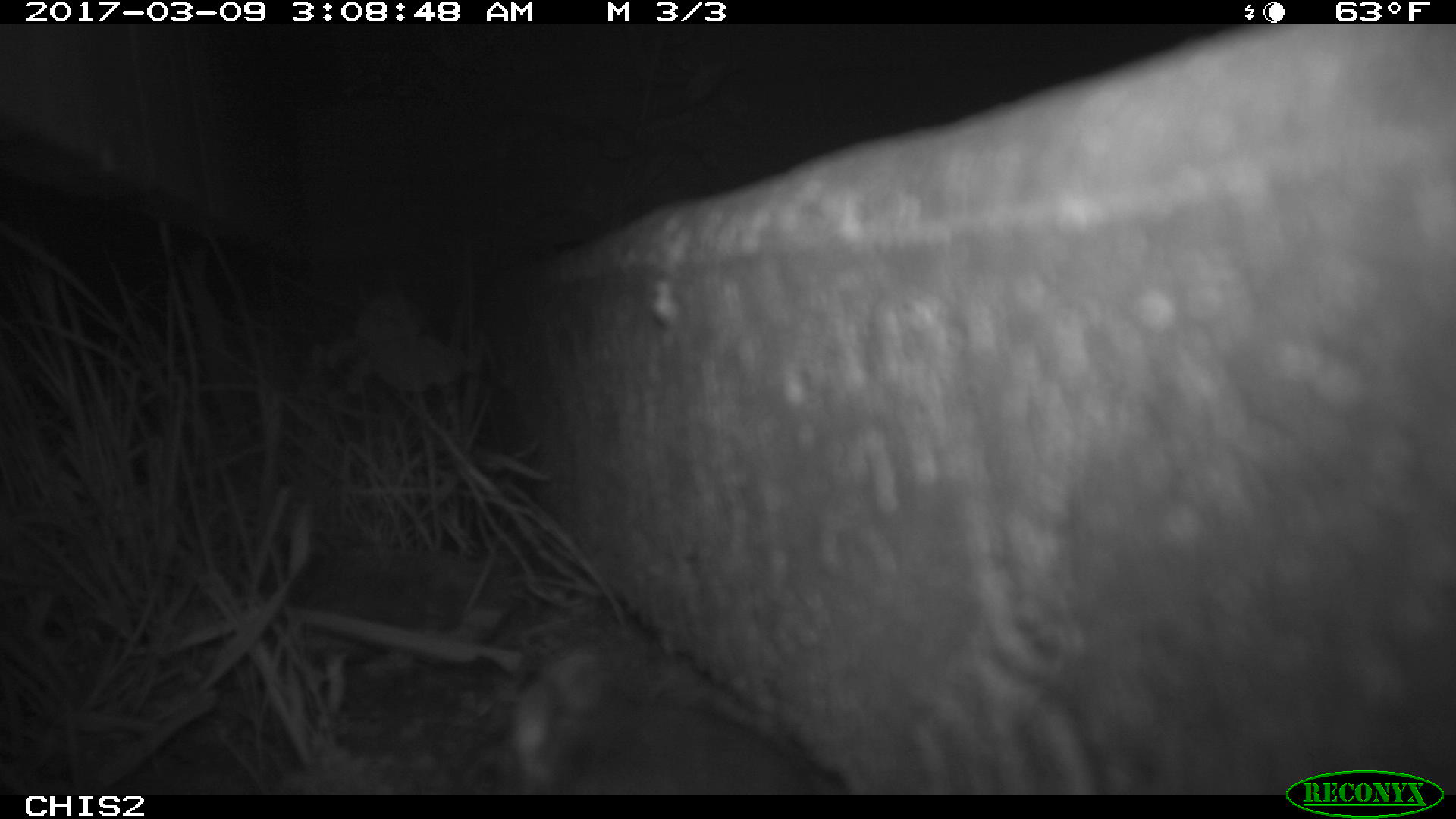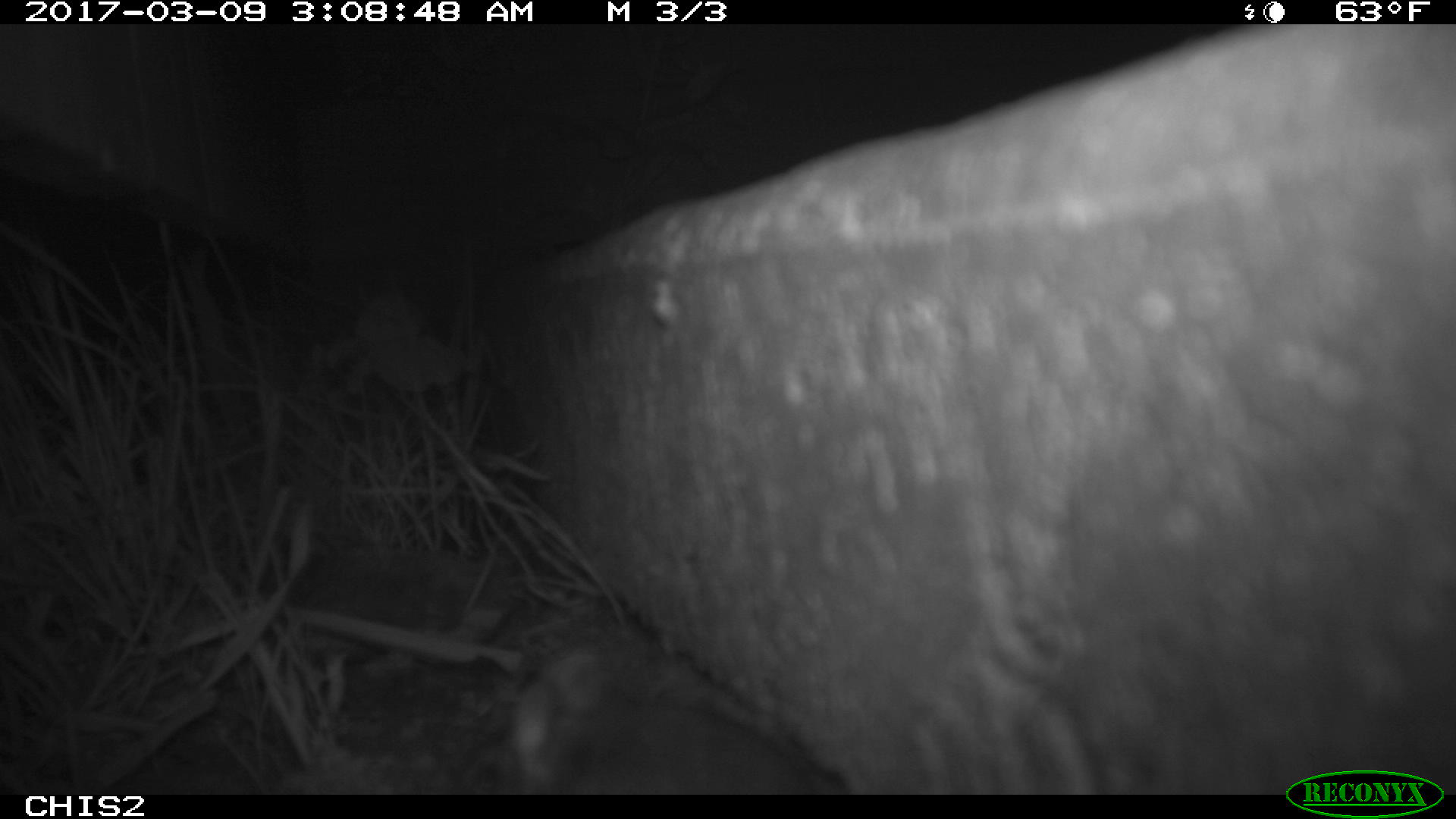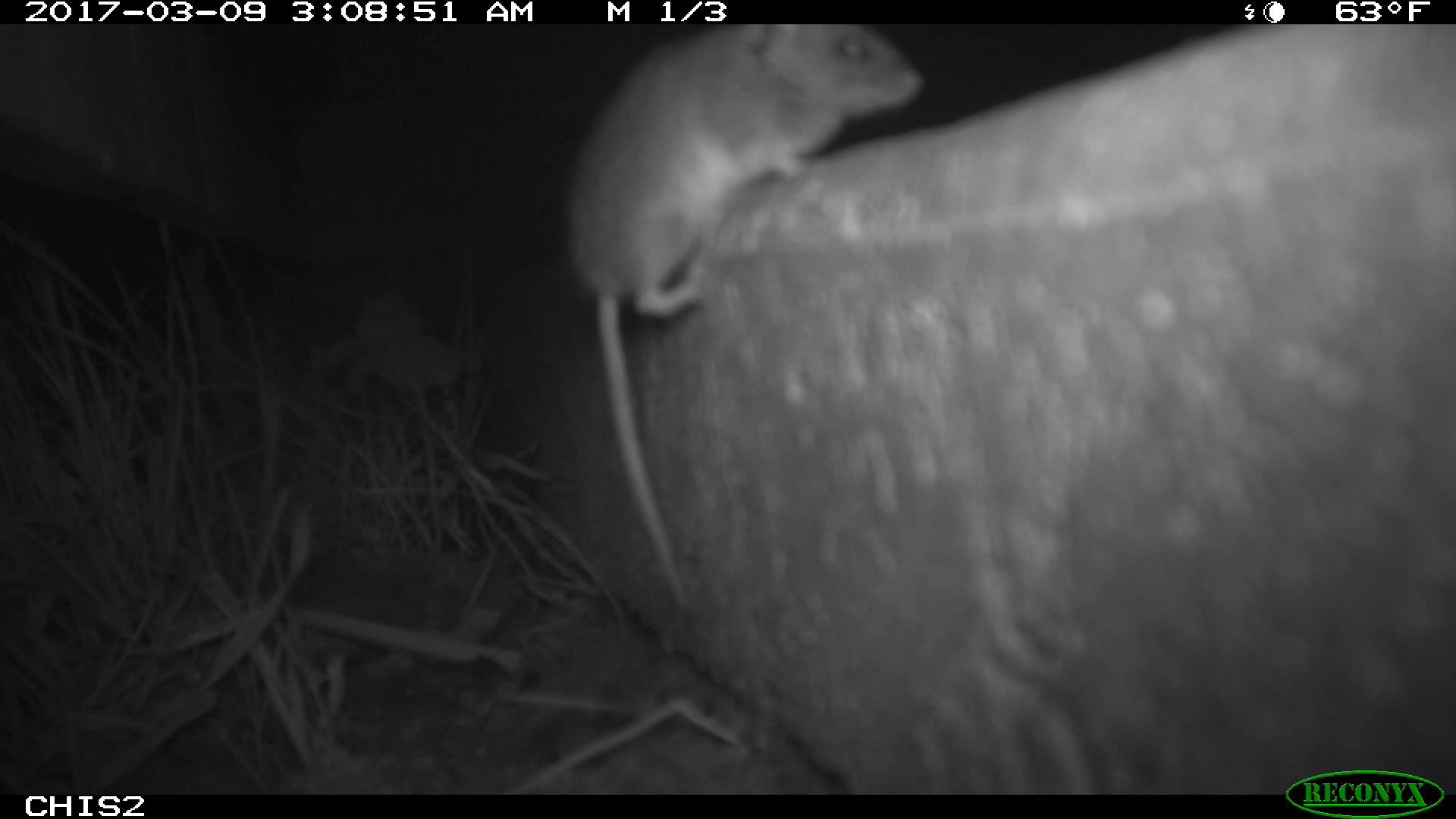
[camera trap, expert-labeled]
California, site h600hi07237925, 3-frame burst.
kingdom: Animalia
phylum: Chordata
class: Mammalia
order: Rodentia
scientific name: Rodentia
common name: rodent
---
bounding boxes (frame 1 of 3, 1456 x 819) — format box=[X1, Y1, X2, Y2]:
rodent: box=[485, 644, 815, 792]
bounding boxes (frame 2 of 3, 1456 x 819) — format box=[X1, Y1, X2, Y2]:
rodent: box=[457, 639, 846, 792]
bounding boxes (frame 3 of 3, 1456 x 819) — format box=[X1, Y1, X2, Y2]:
rodent: box=[570, 24, 922, 605]